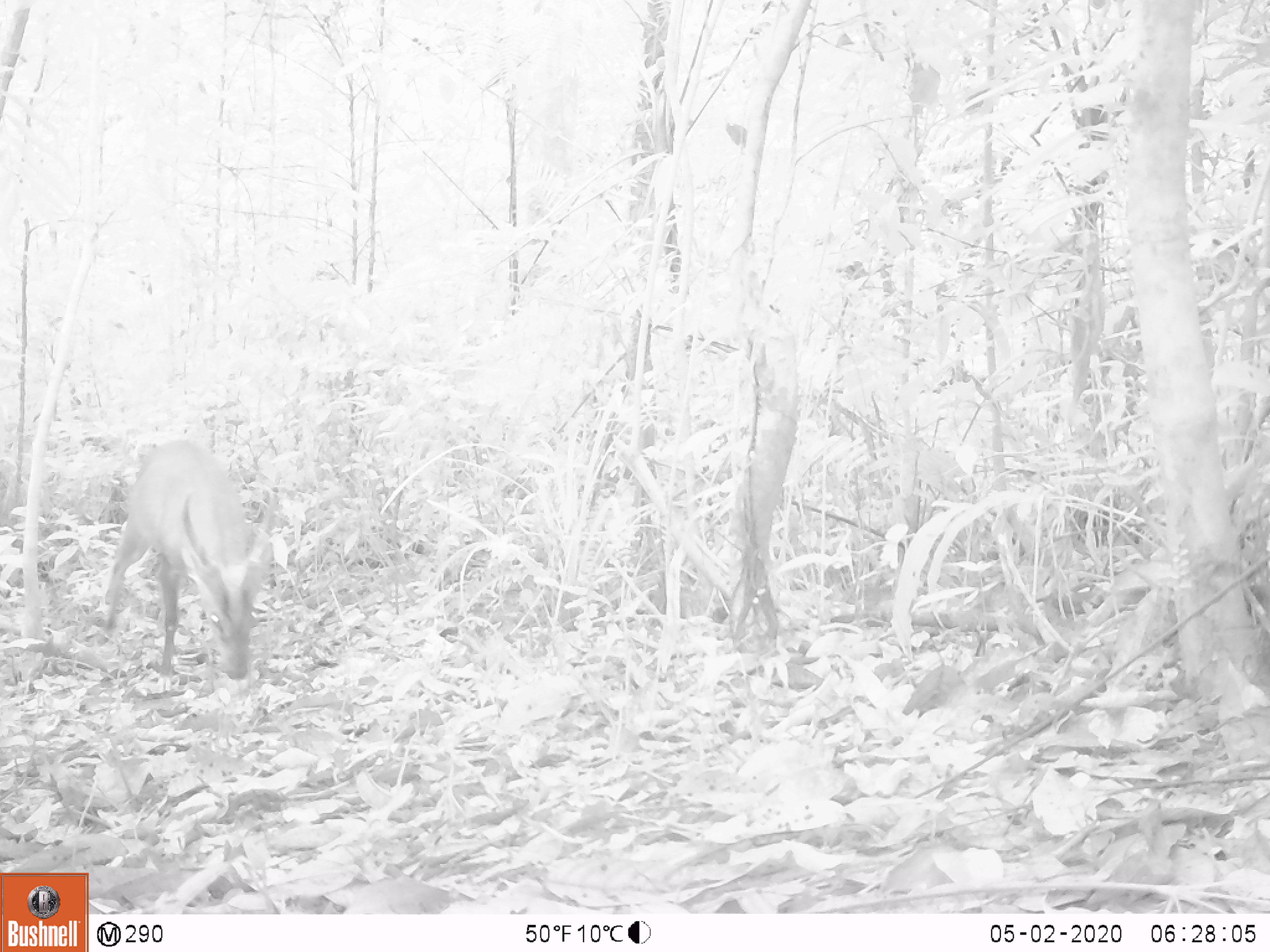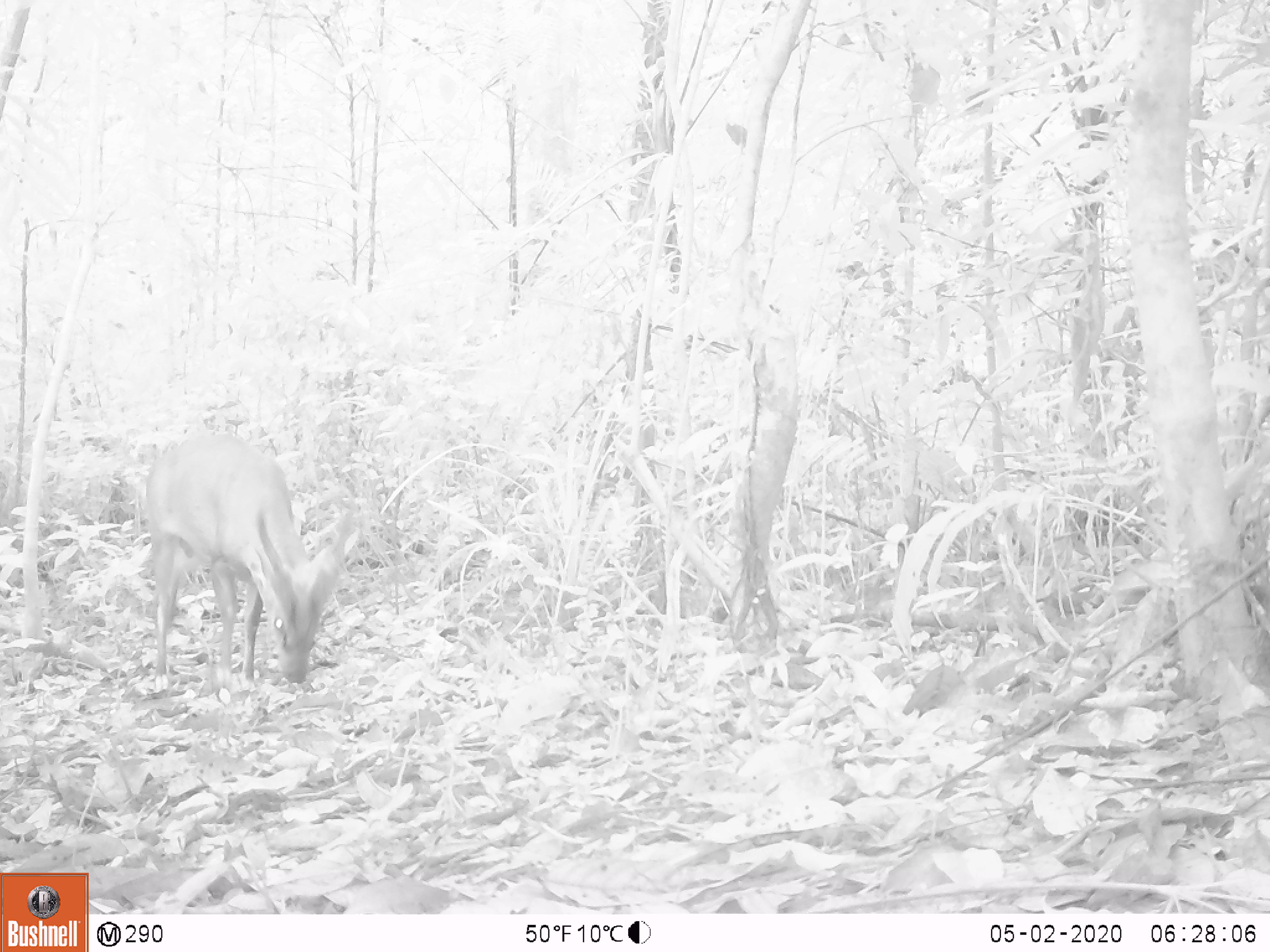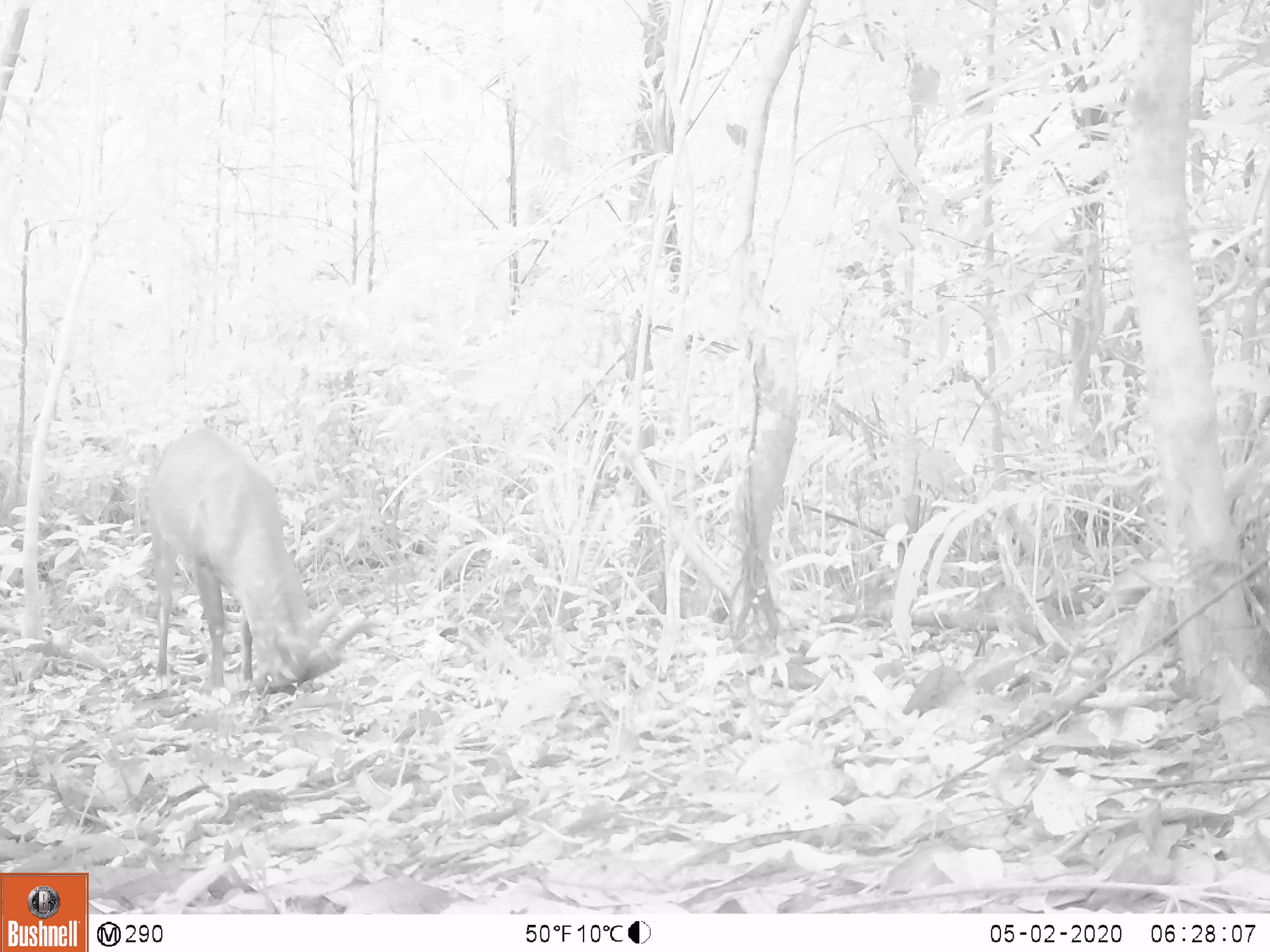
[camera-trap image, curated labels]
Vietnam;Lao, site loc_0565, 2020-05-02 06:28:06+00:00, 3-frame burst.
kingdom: Animalia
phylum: Chordata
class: Mammalia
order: Artiodactyla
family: Cervidae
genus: Muntiacus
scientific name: Muntiacus vuquangensis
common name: large-antlered muntjac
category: large antlered muntjac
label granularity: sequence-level